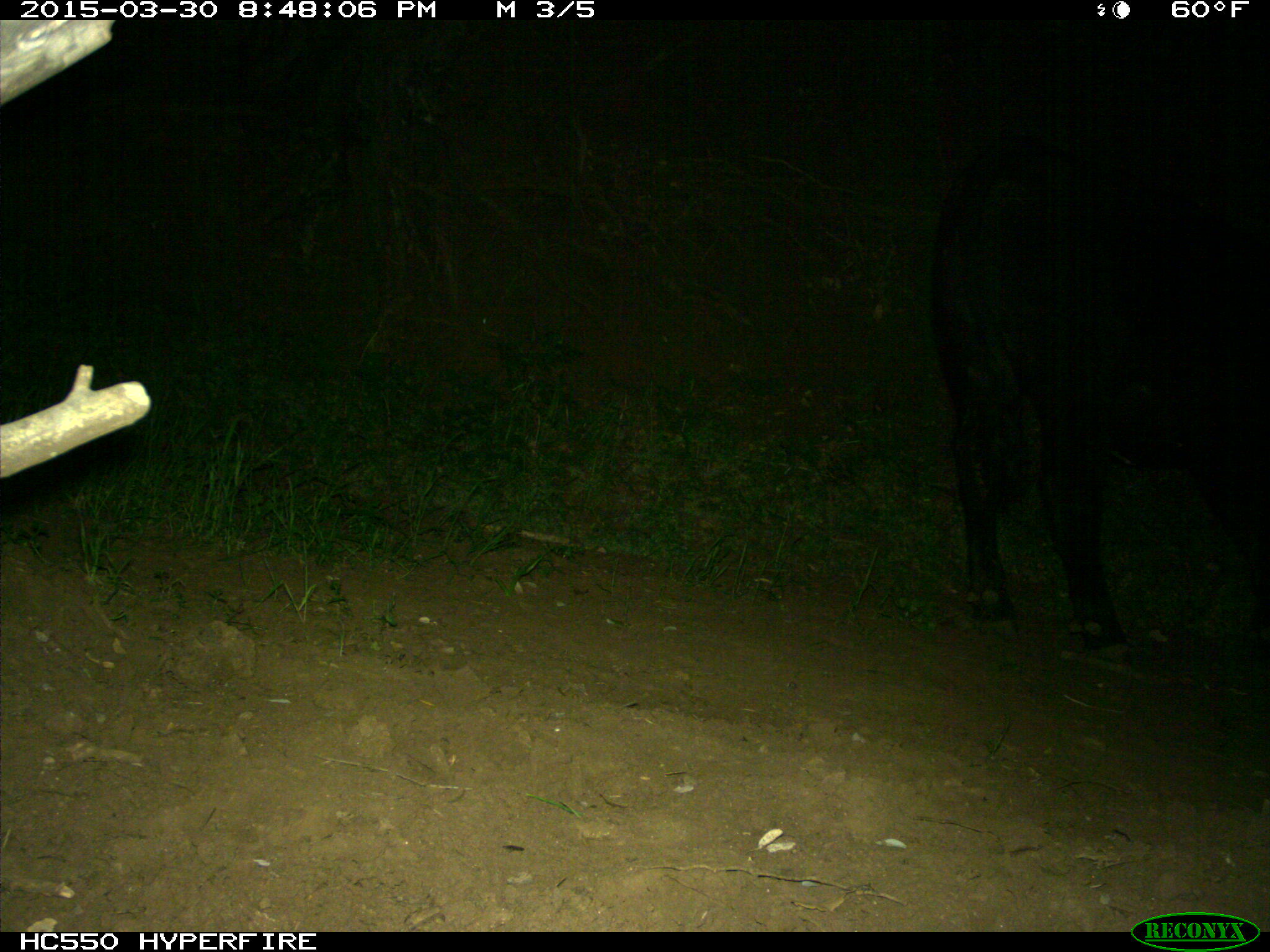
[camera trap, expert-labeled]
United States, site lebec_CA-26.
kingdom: Animalia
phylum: Chordata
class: Mammalia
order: Artiodactyla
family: Bovidae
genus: Bos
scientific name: Bos taurus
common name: domestic cow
Bos taurus (domestic cow).